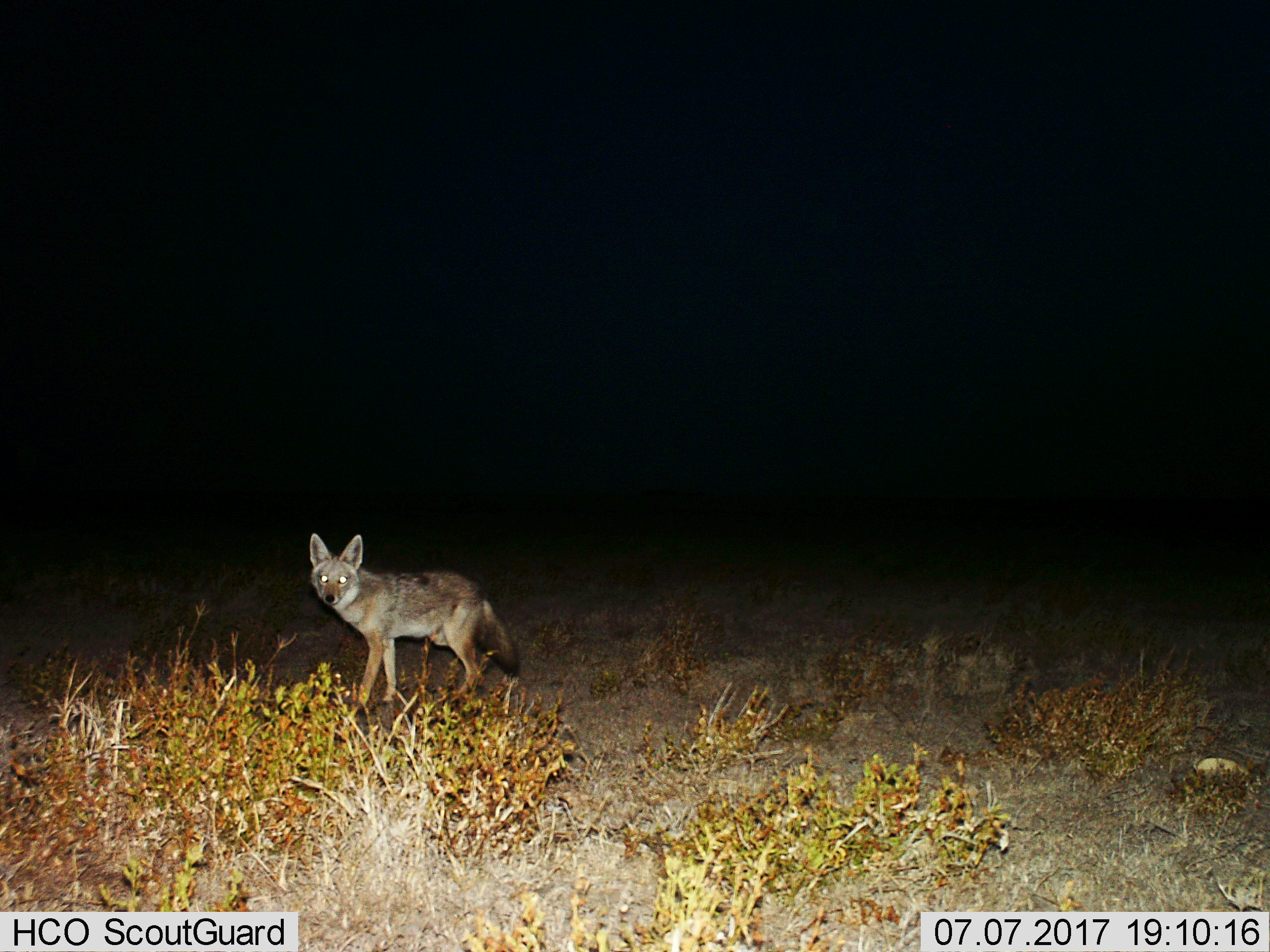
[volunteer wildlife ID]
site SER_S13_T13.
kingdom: Animalia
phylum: Chordata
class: Mammalia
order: Carnivora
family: Canidae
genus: Lupulella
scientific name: Lupulella mesomelas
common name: black-backed jackal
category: jackalblackbacked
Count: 1.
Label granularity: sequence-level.